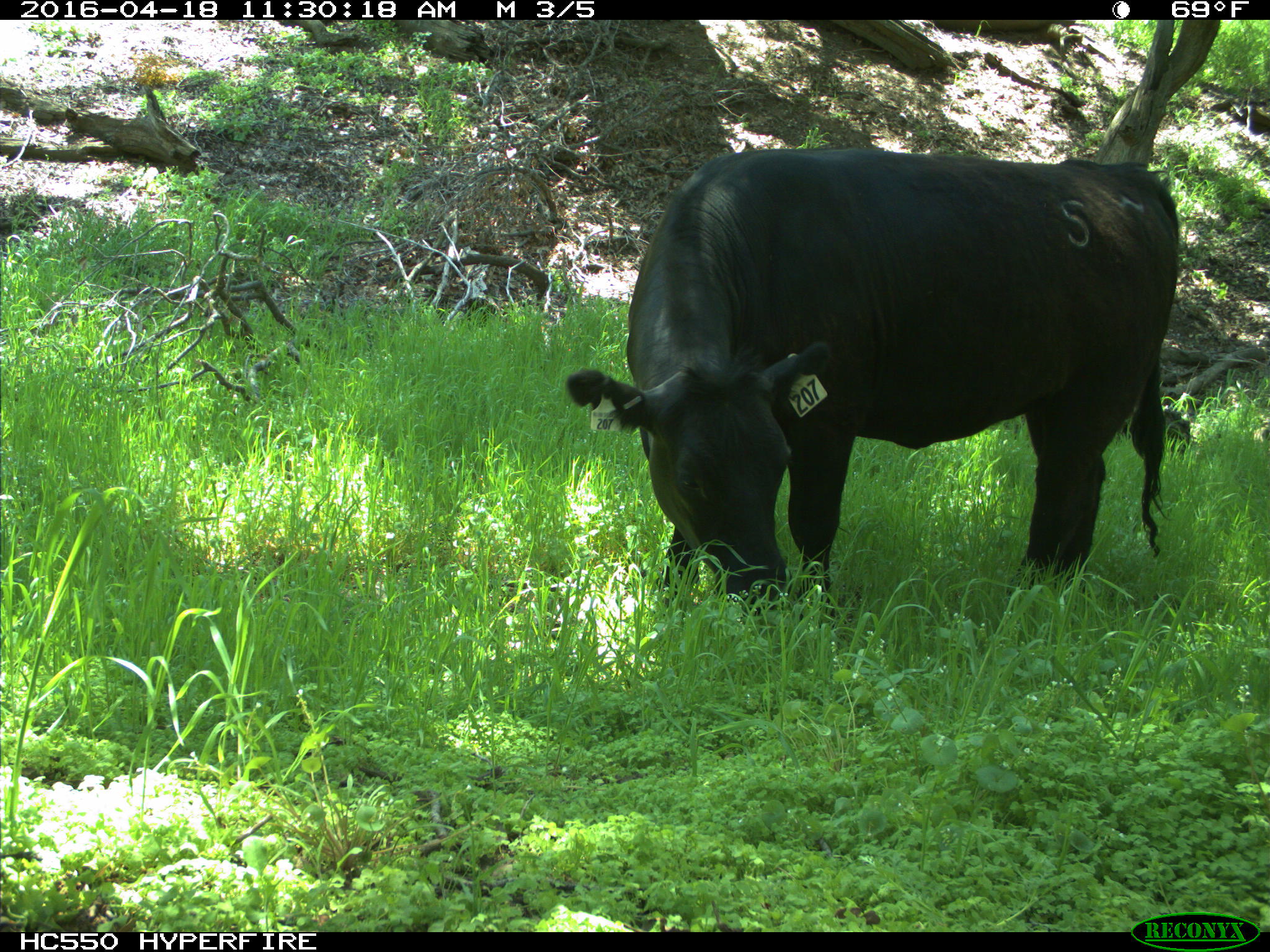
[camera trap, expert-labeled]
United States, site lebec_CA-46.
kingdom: Animalia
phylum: Chordata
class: Mammalia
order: Artiodactyla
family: Bovidae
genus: Bos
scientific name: Bos taurus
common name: domestic cow